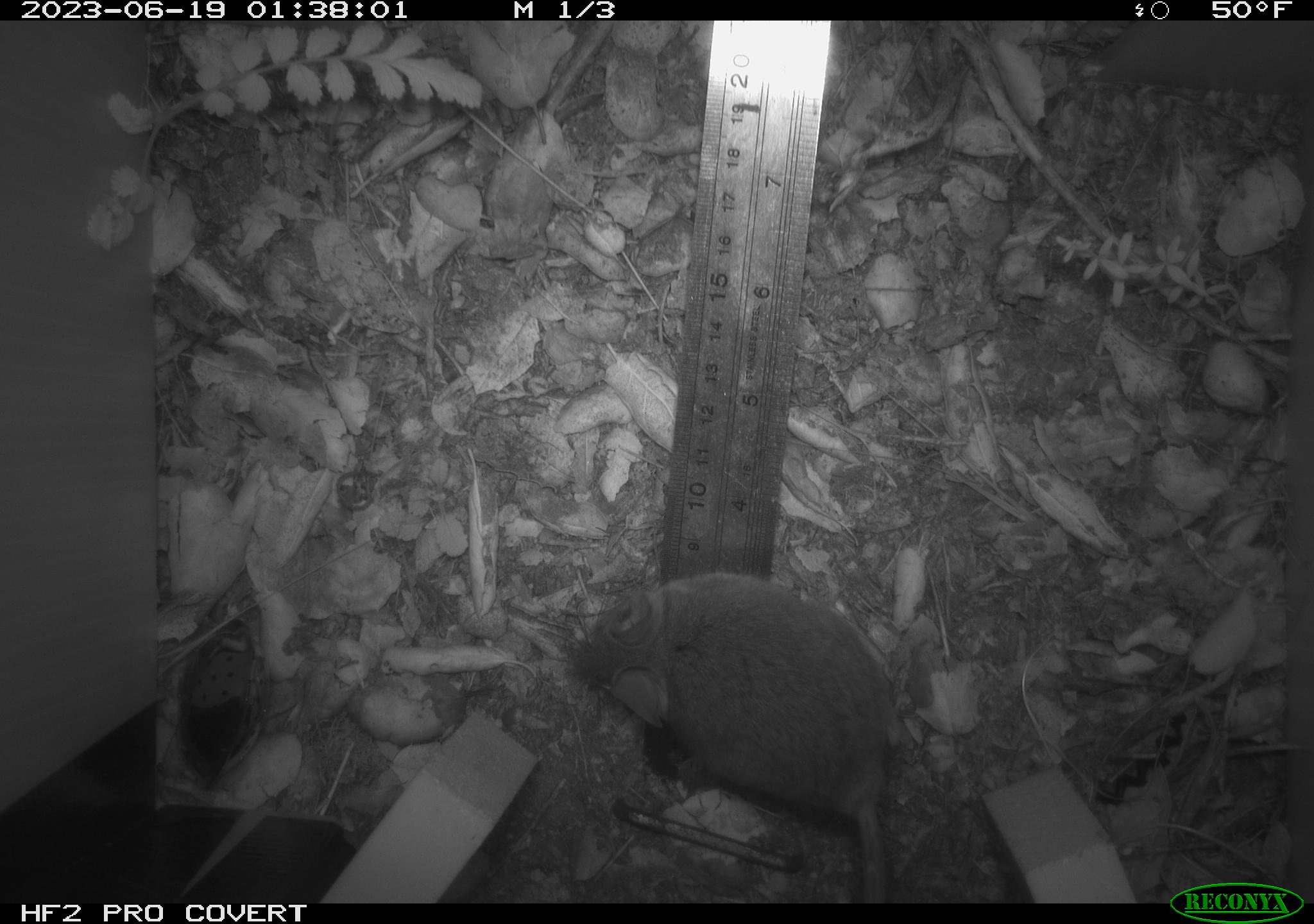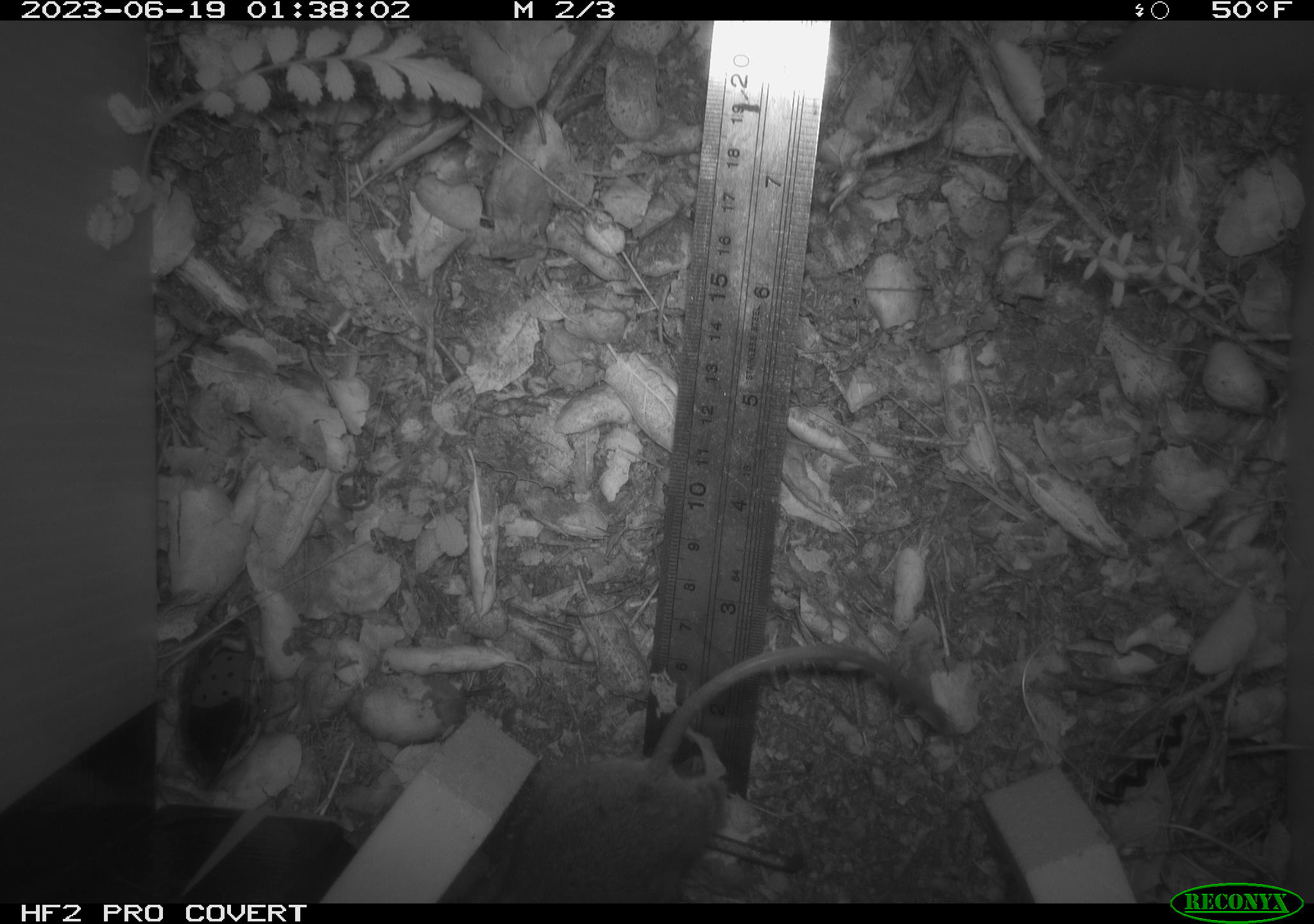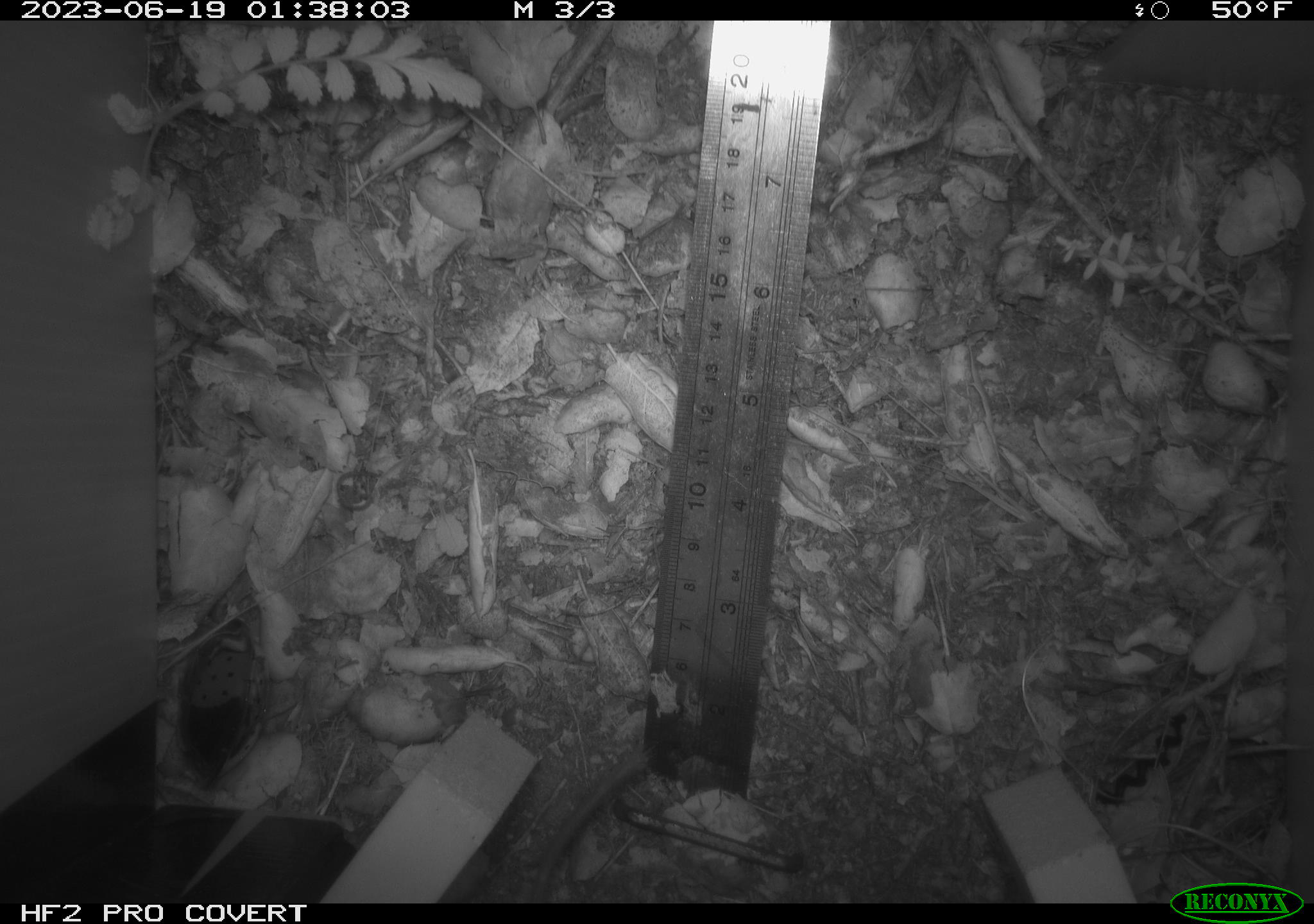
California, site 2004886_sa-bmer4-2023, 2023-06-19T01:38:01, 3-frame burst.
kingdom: Animalia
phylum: Chordata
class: Mammalia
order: Rodentia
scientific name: Rodentia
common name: mouse species